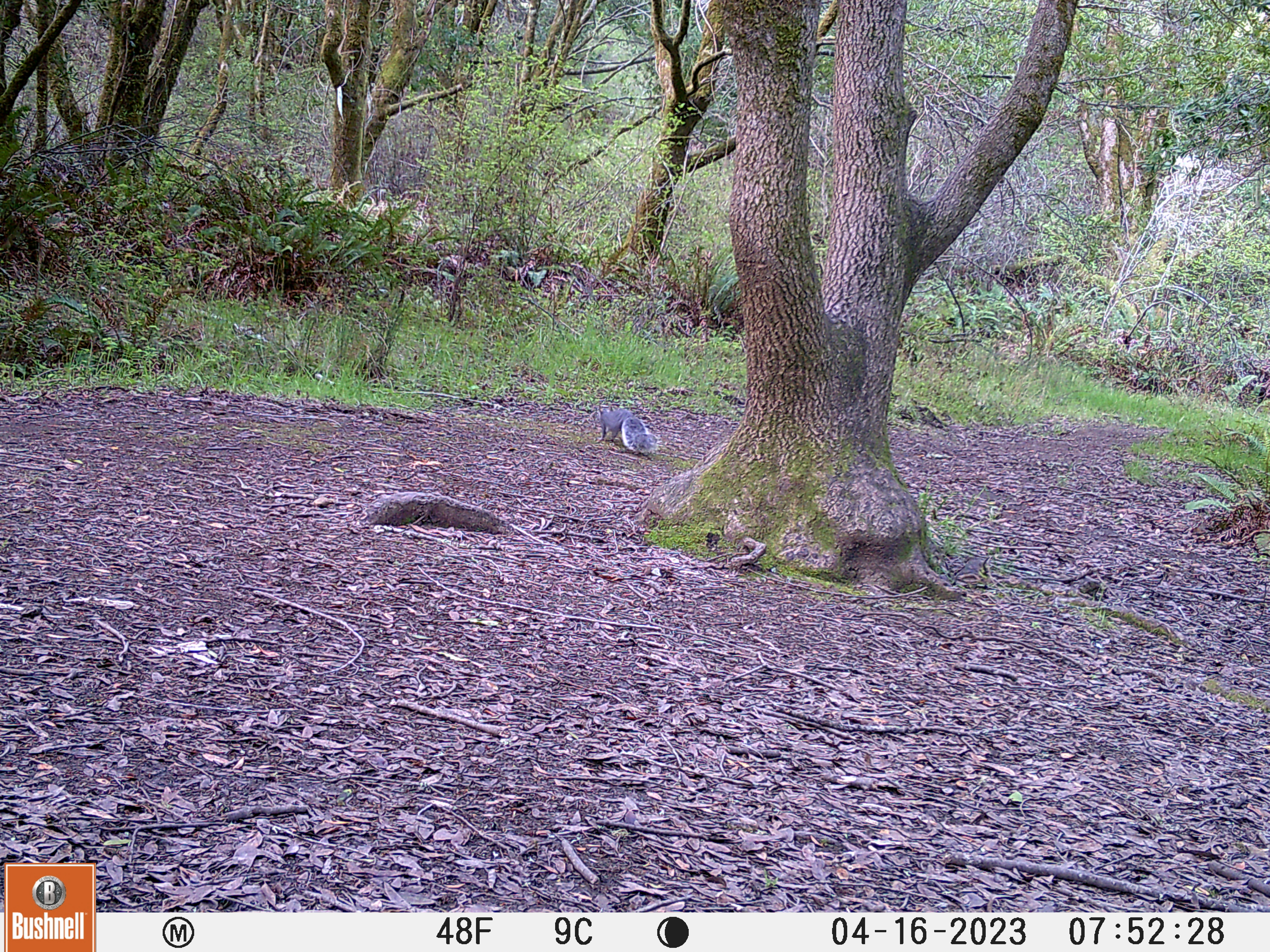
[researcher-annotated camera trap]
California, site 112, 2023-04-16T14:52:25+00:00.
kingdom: Animalia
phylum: Chordata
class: Mammalia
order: Rodentia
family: Sciuridae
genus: Sciurus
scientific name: Sciurus griseus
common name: western gray squirrel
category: western grey squirrel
Western grey squirrel (western gray squirrel) (Sciurus griseus).